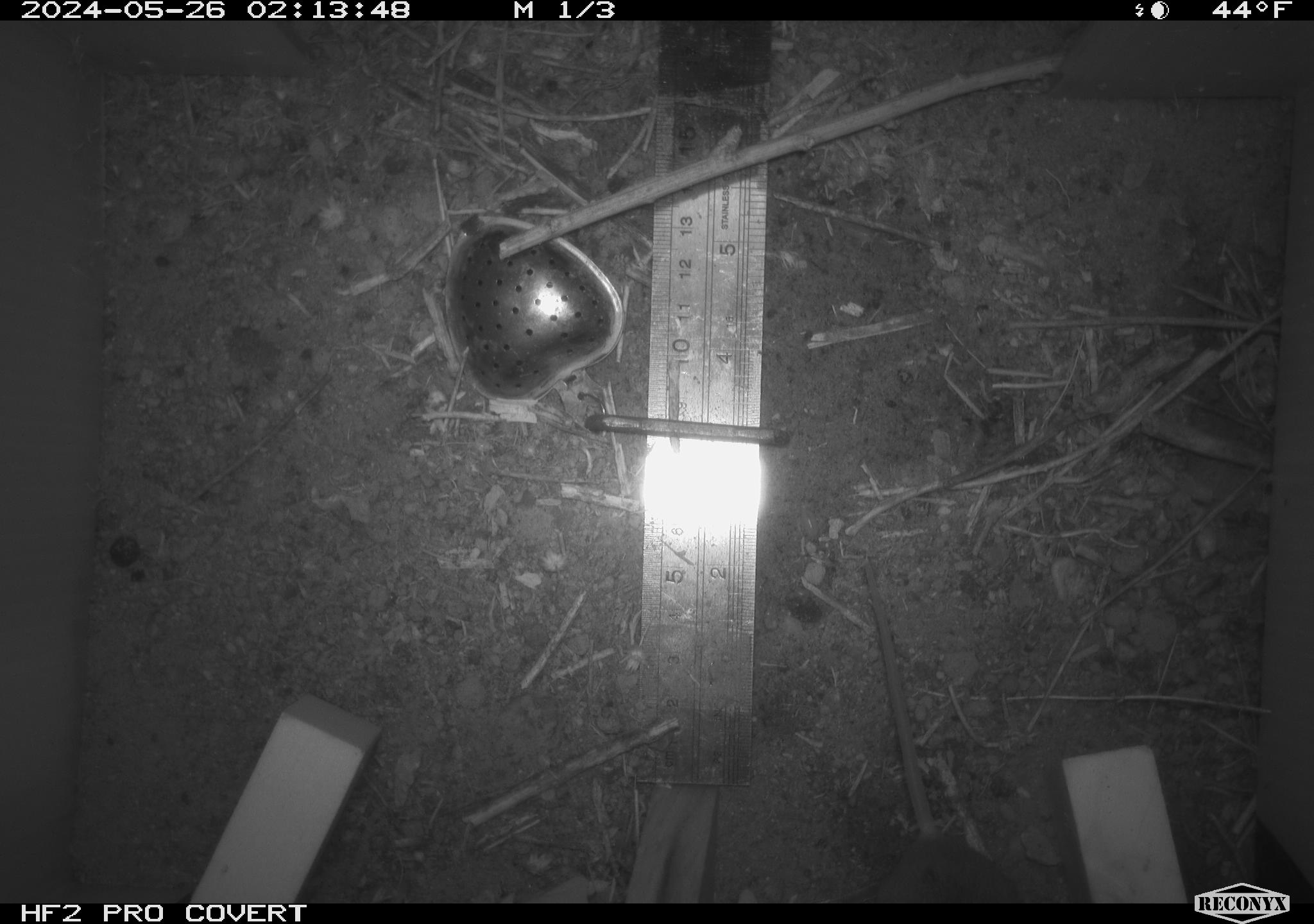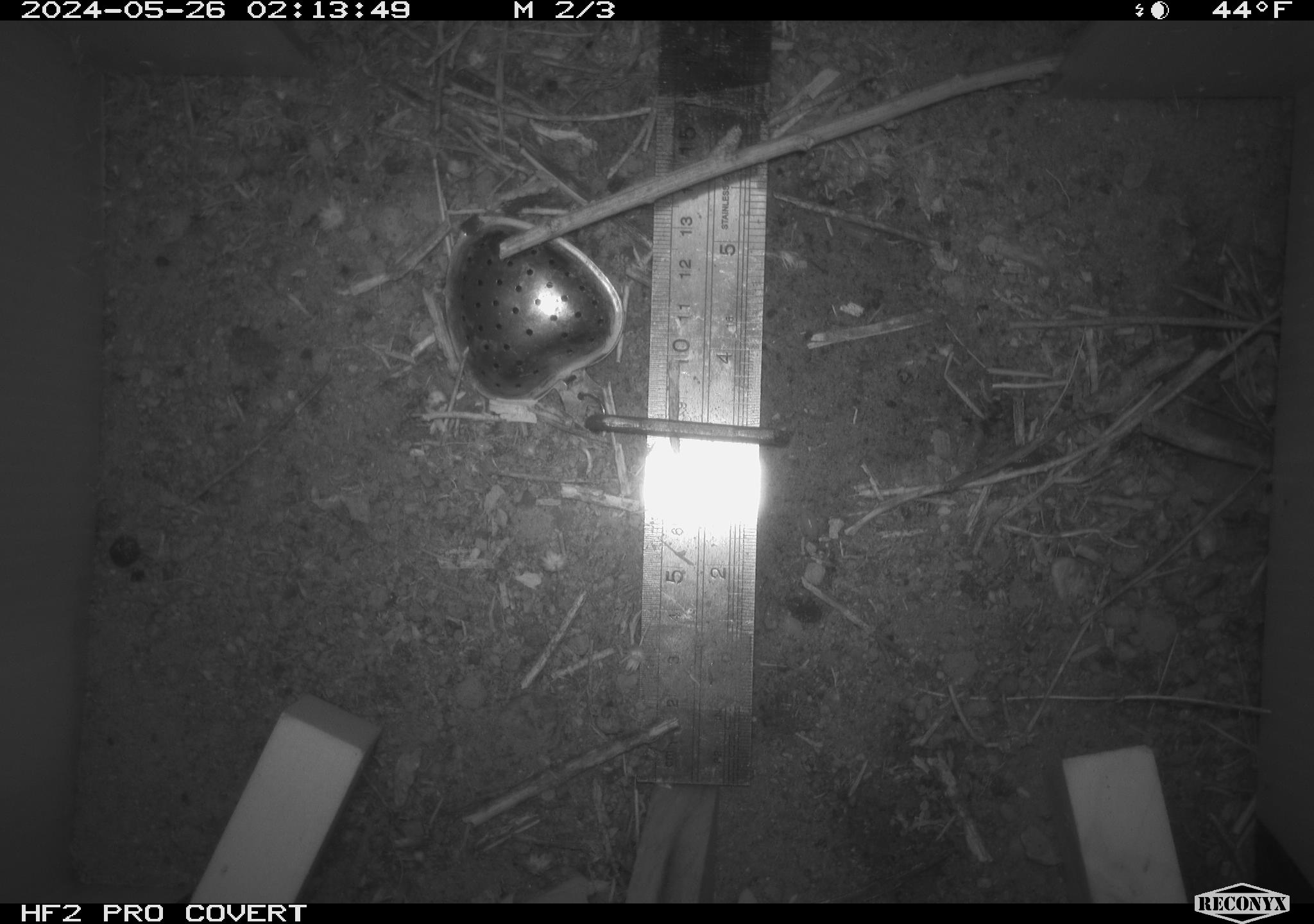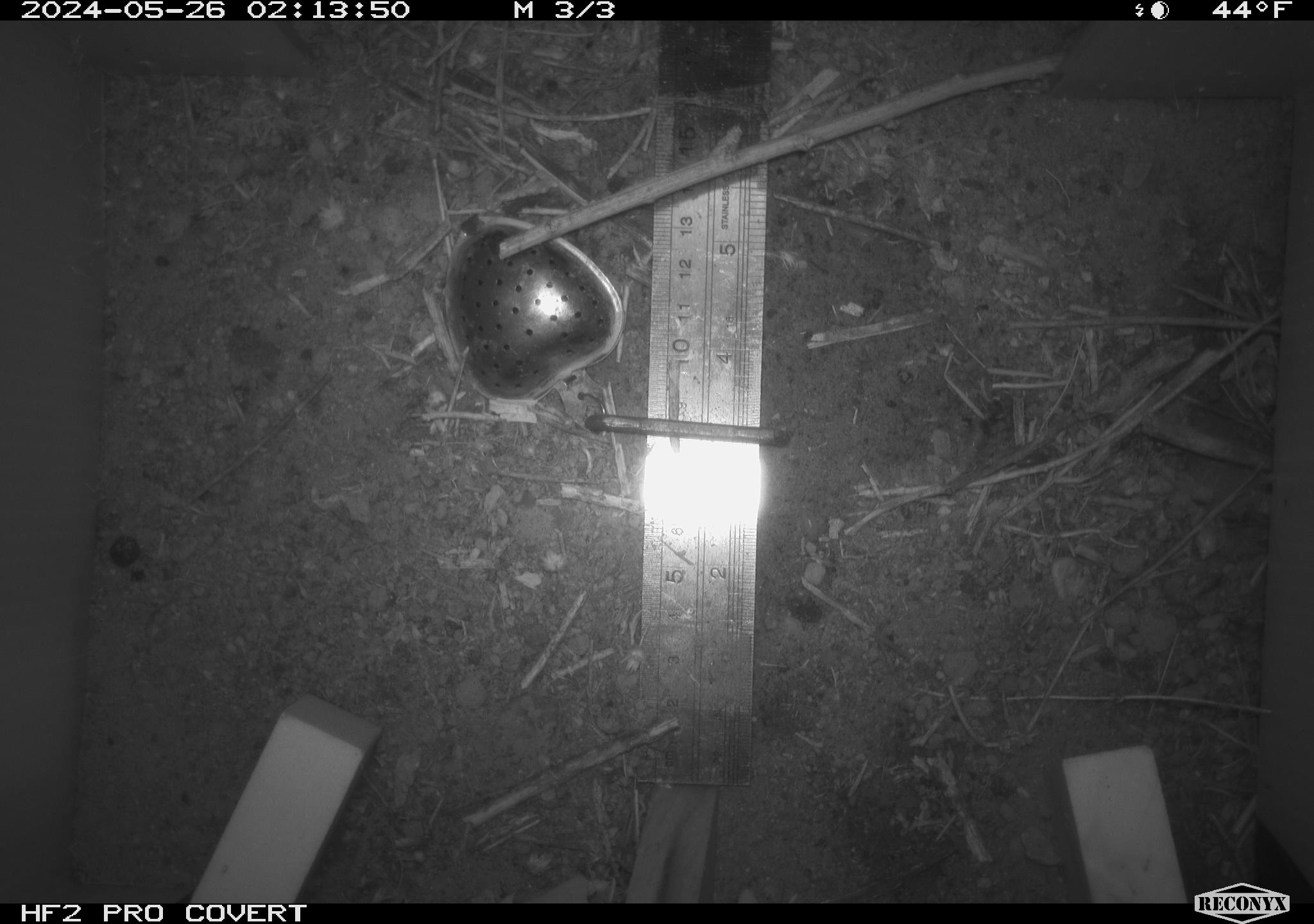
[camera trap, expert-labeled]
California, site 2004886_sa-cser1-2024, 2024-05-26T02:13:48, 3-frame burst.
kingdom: Animalia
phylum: Chordata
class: Mammalia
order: Rodentia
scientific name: Rodentia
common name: rodent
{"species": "rodent (Rodentia)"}